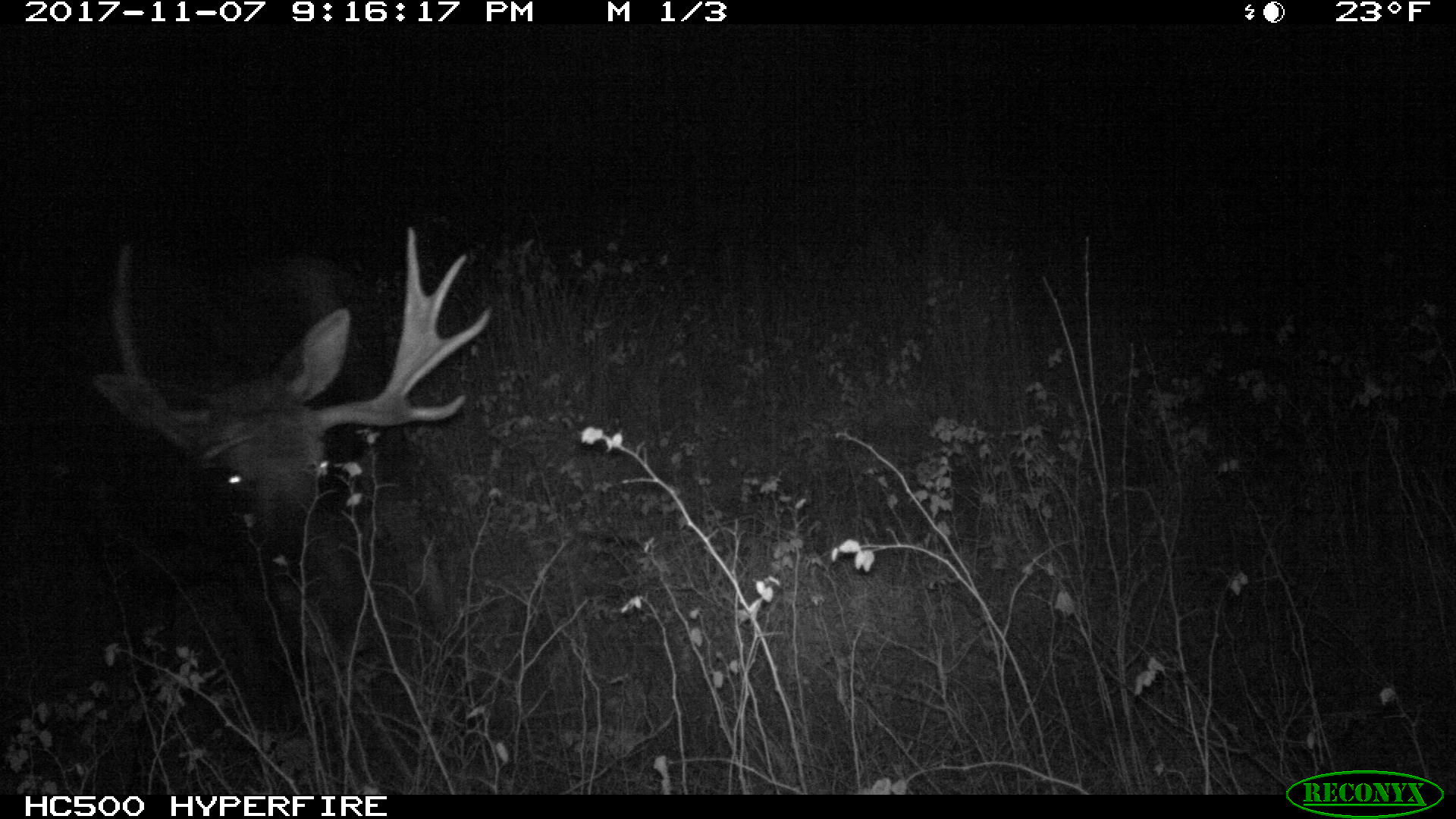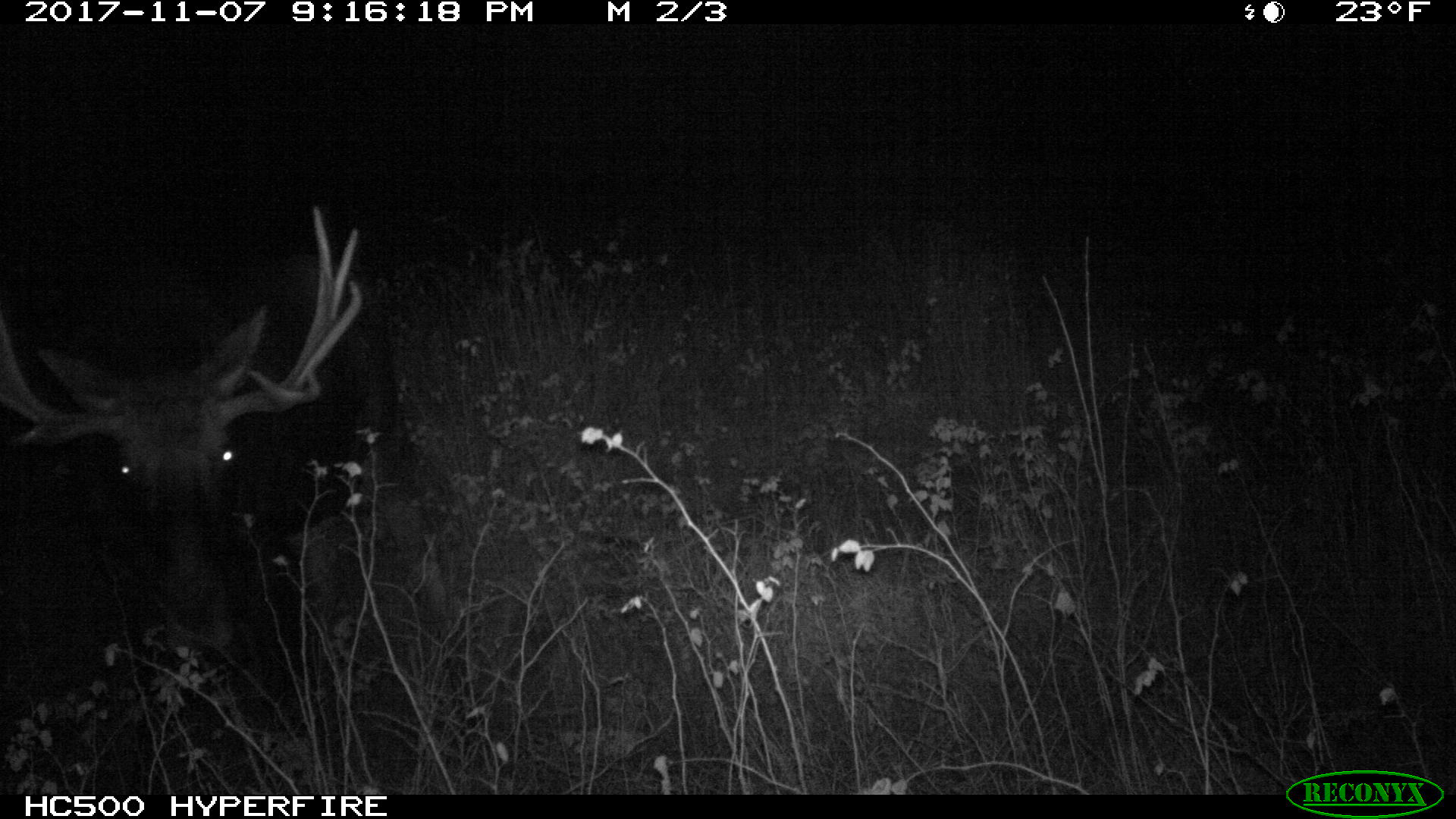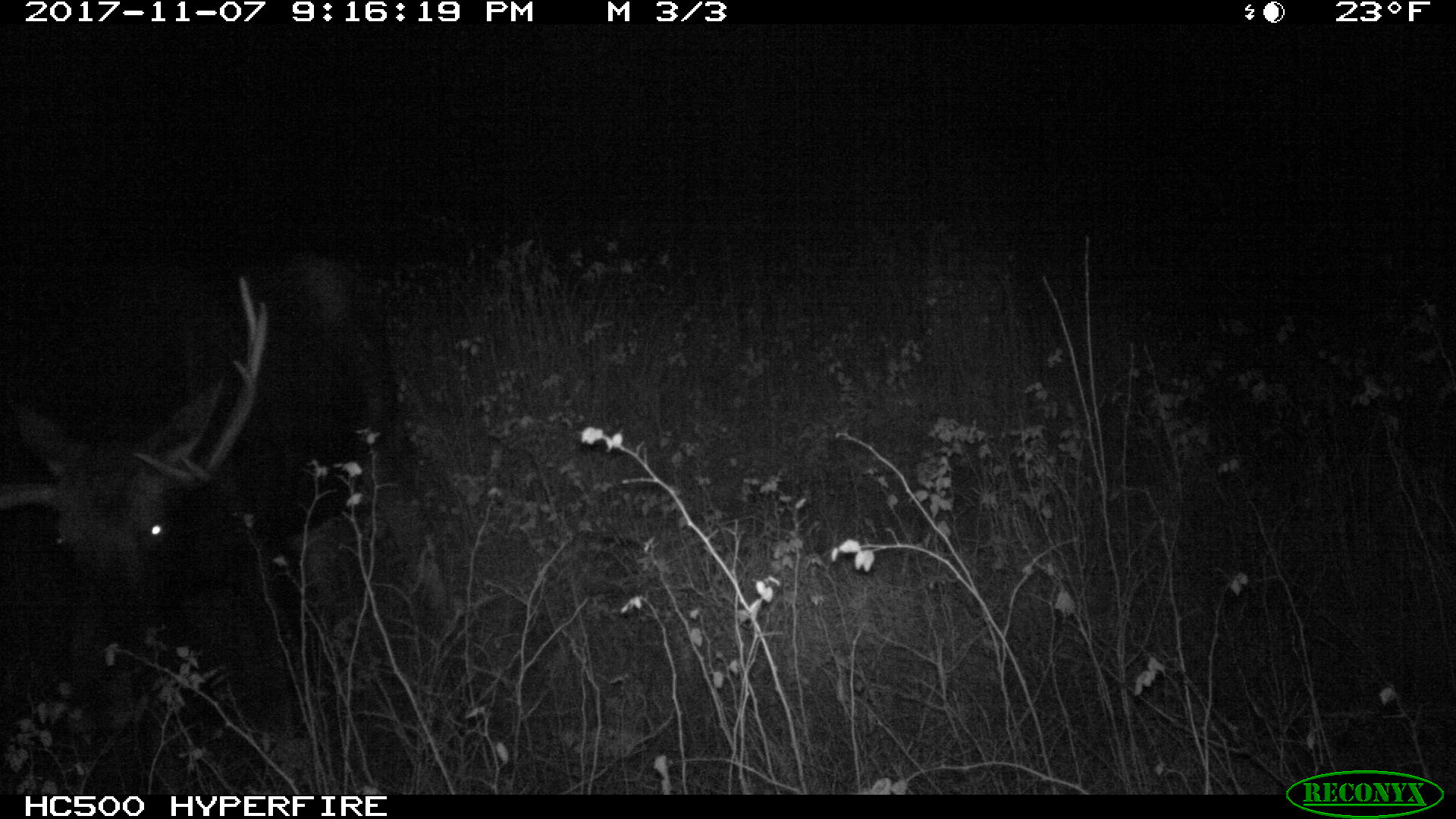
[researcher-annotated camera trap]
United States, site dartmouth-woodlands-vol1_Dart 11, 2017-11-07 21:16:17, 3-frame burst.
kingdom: Animalia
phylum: Chordata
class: Mammalia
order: Artiodactyla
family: Cervidae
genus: Alces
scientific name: Alces alces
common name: moose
Moose (Alces alces).